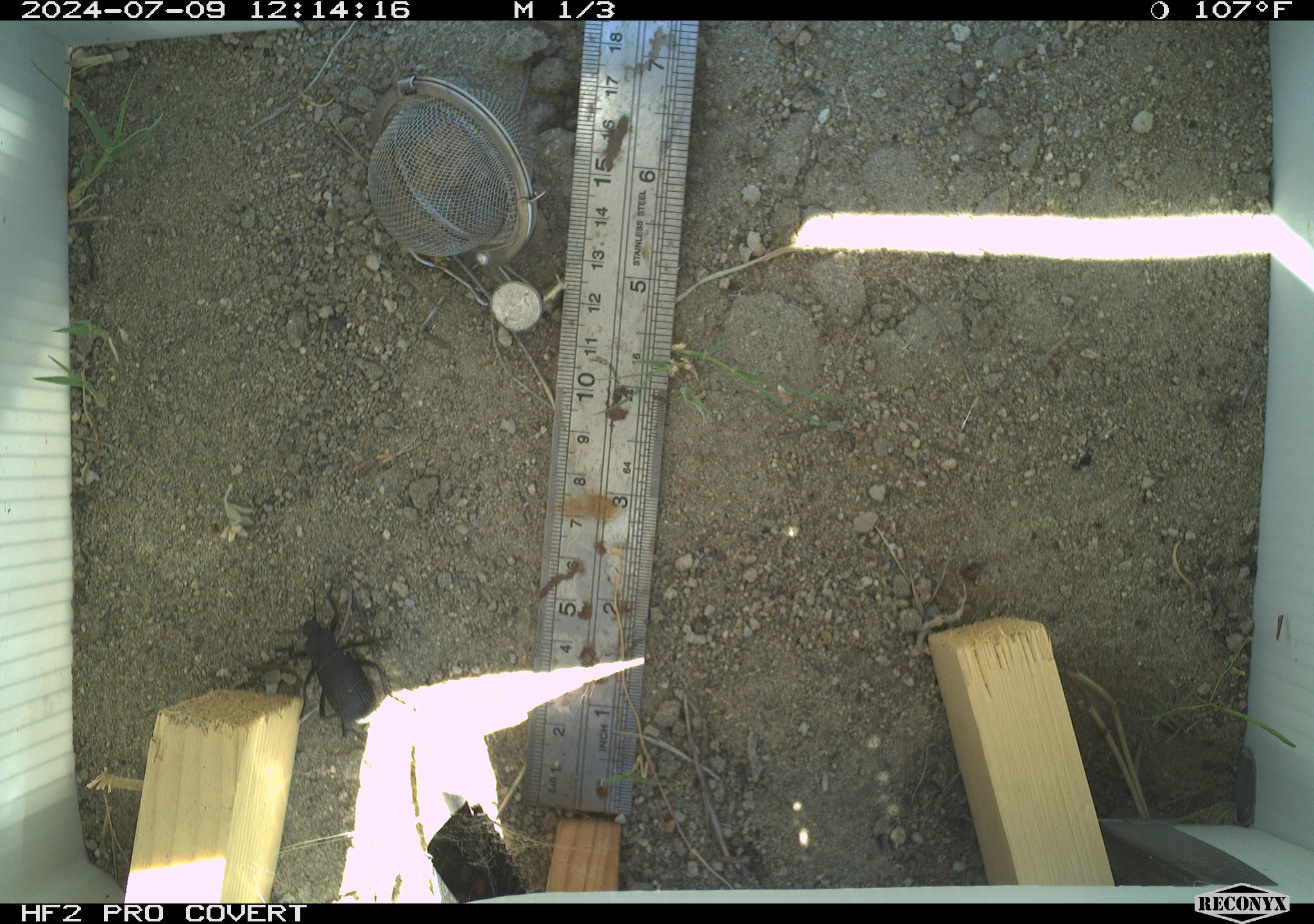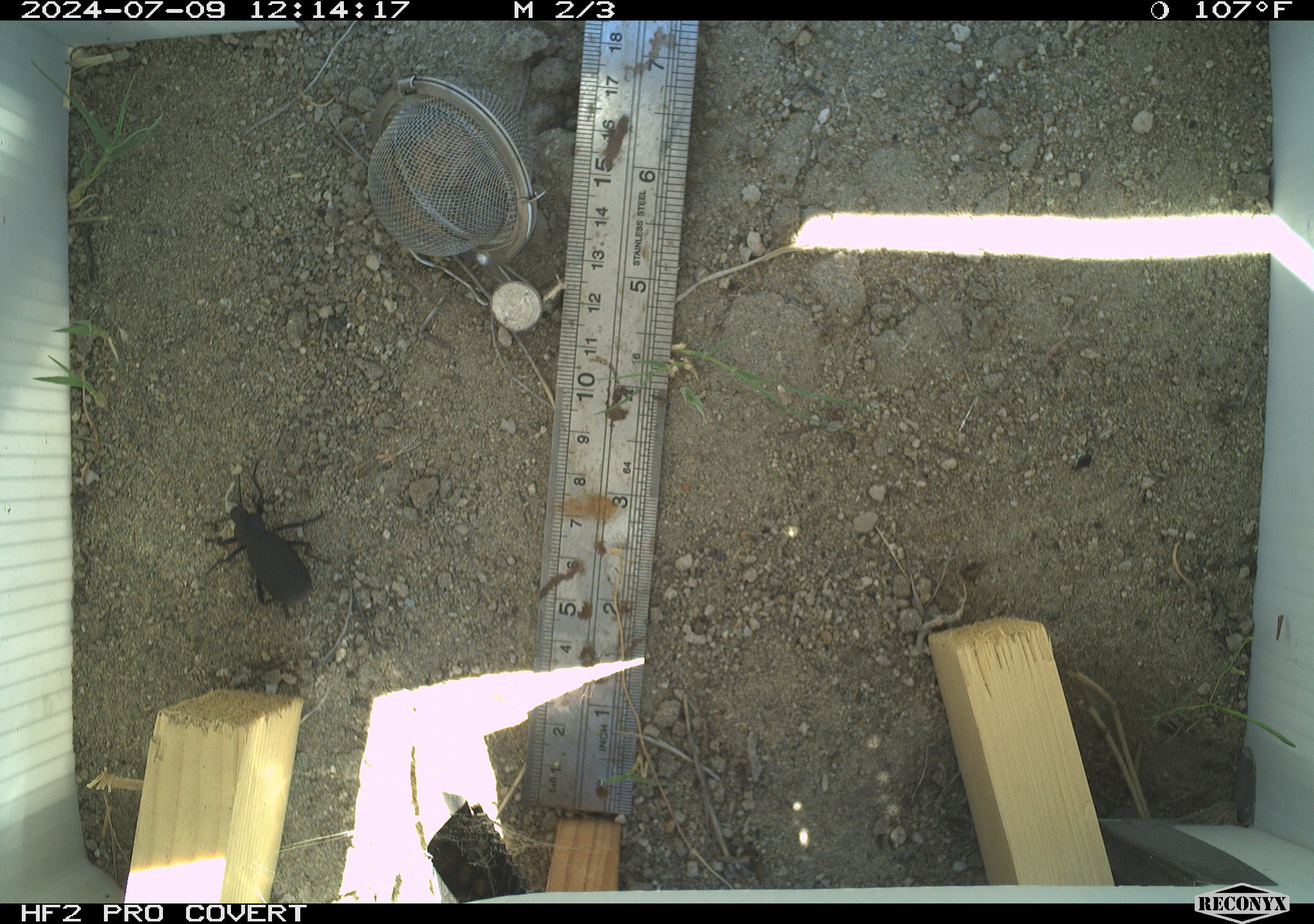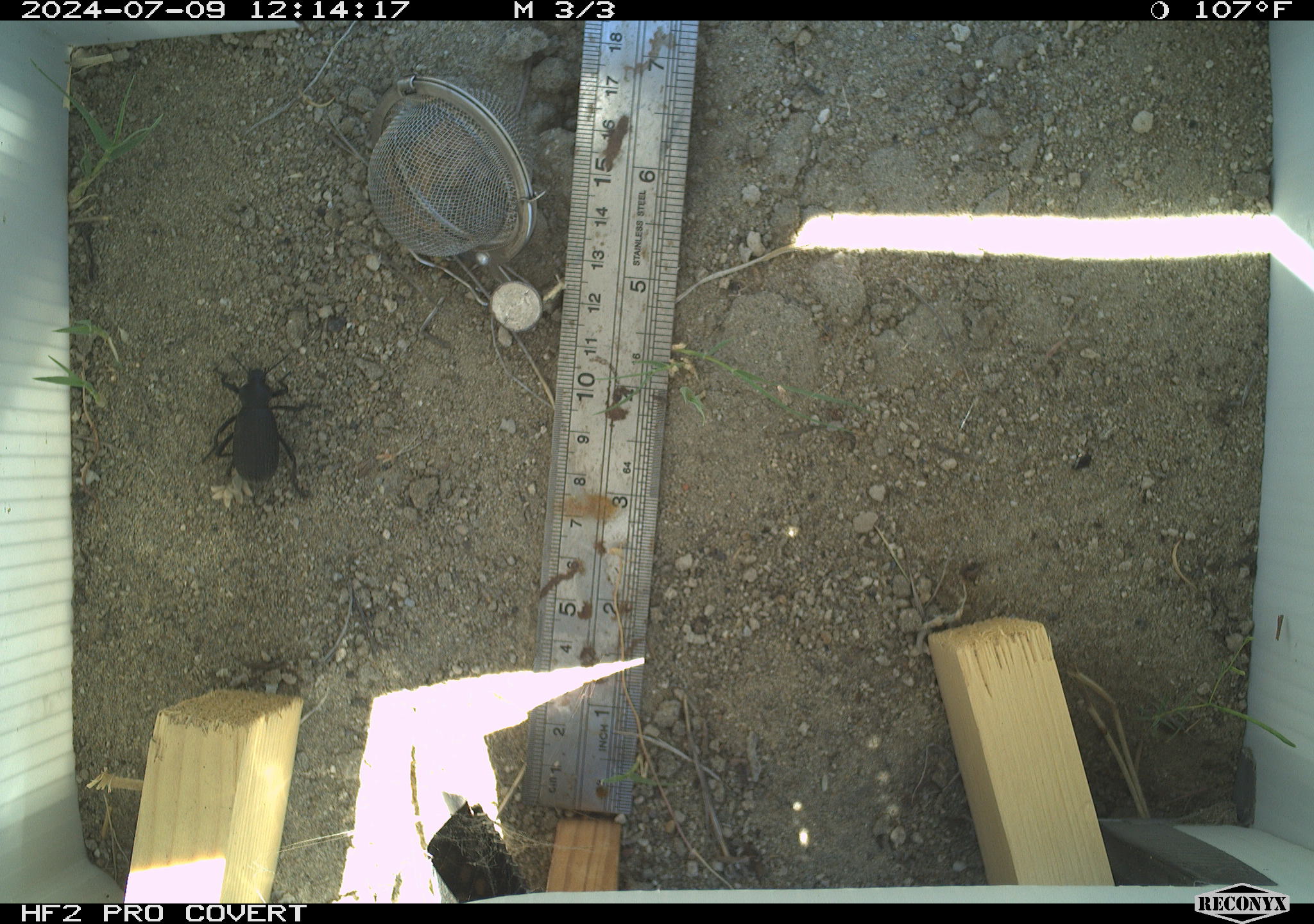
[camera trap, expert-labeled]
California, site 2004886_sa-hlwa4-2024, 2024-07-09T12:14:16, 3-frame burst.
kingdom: Animalia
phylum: Arthropoda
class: Insecta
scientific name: Insecta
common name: insect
Insect (Insecta).